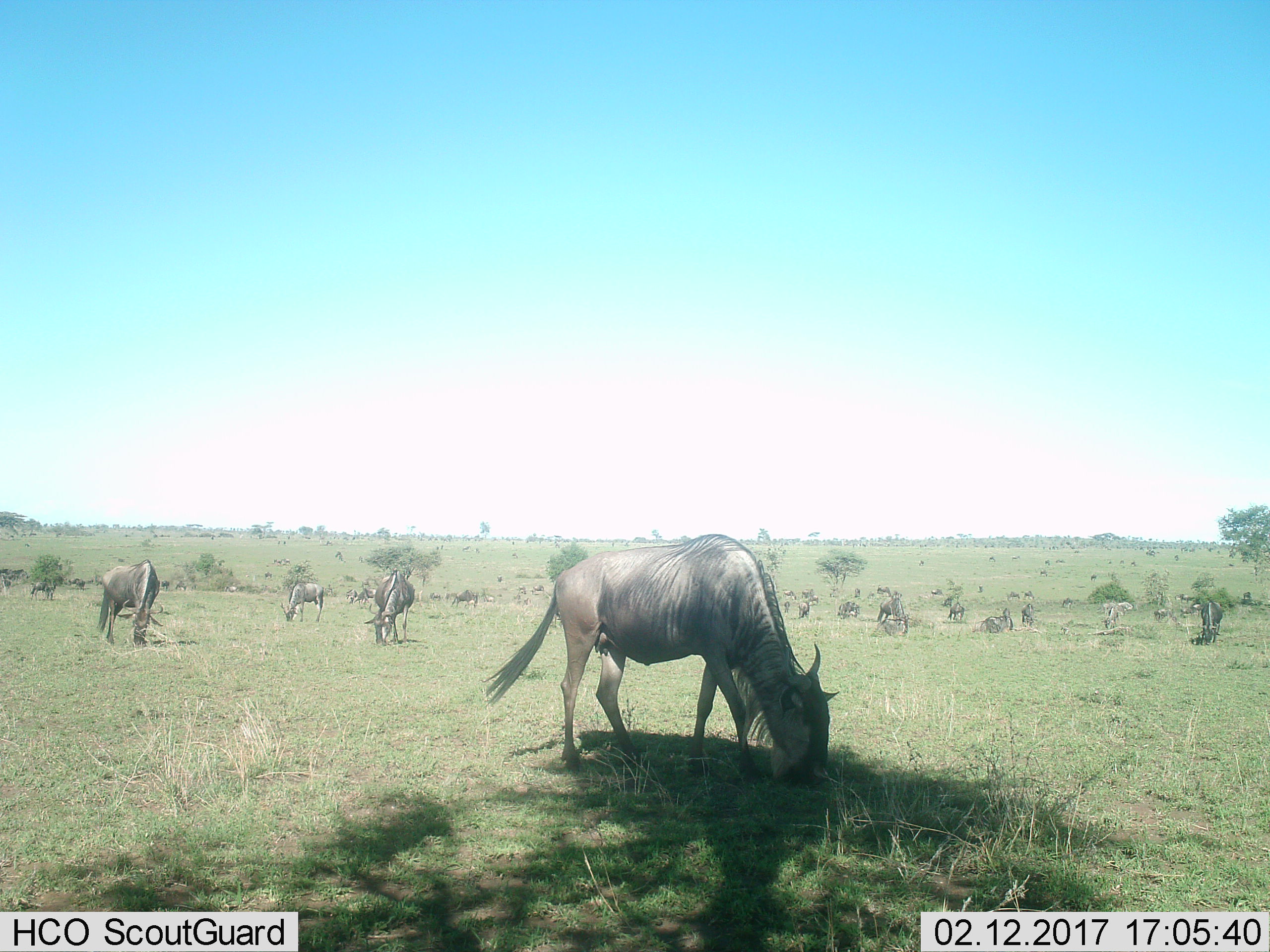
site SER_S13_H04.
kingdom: Animalia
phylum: Chordata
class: Mammalia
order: Artiodactyla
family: Bovidae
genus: Connochaetes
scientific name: Connochaetes taurinus taurinus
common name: blue wildebeest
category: wildebeestblue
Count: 11-50.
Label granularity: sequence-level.